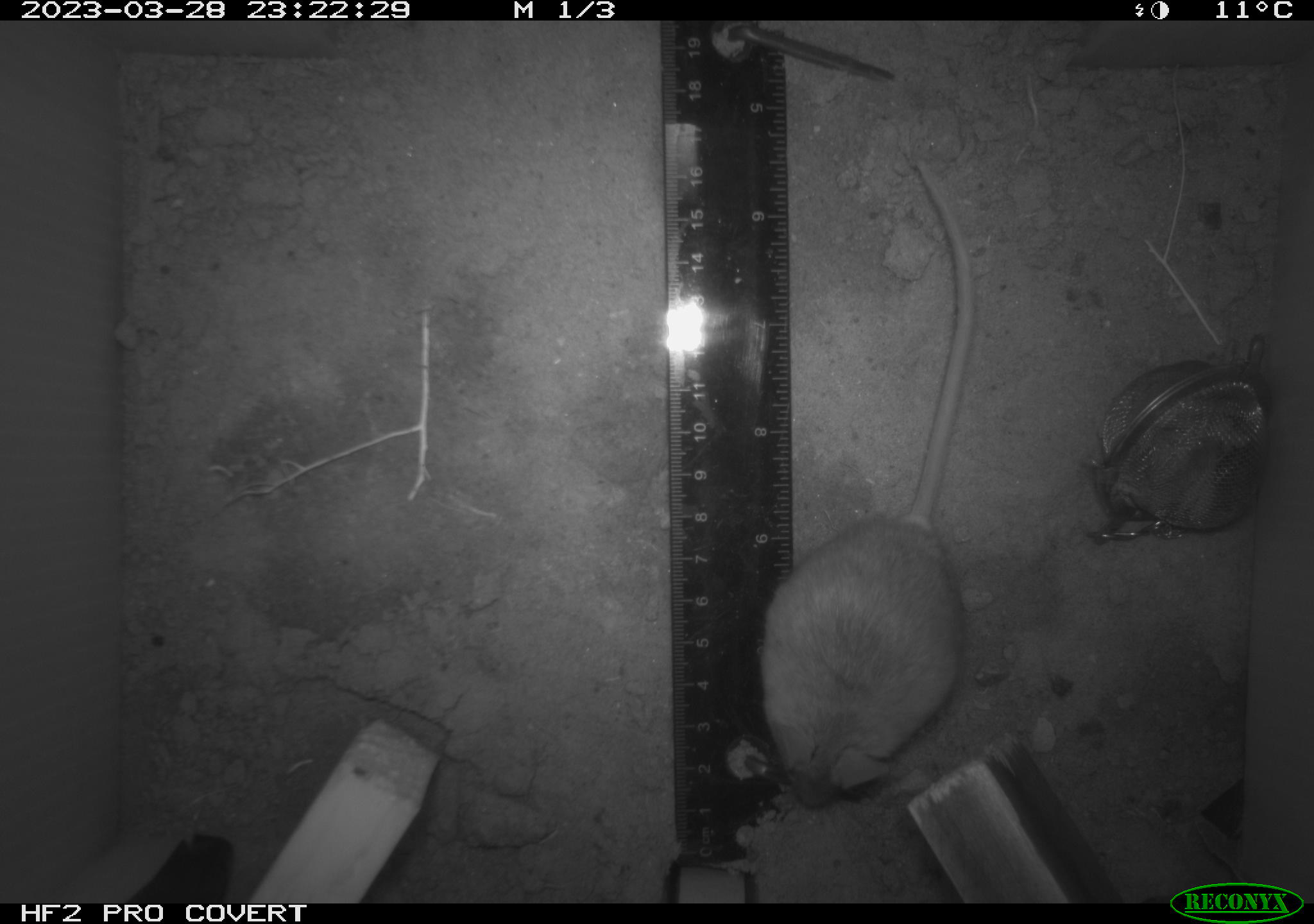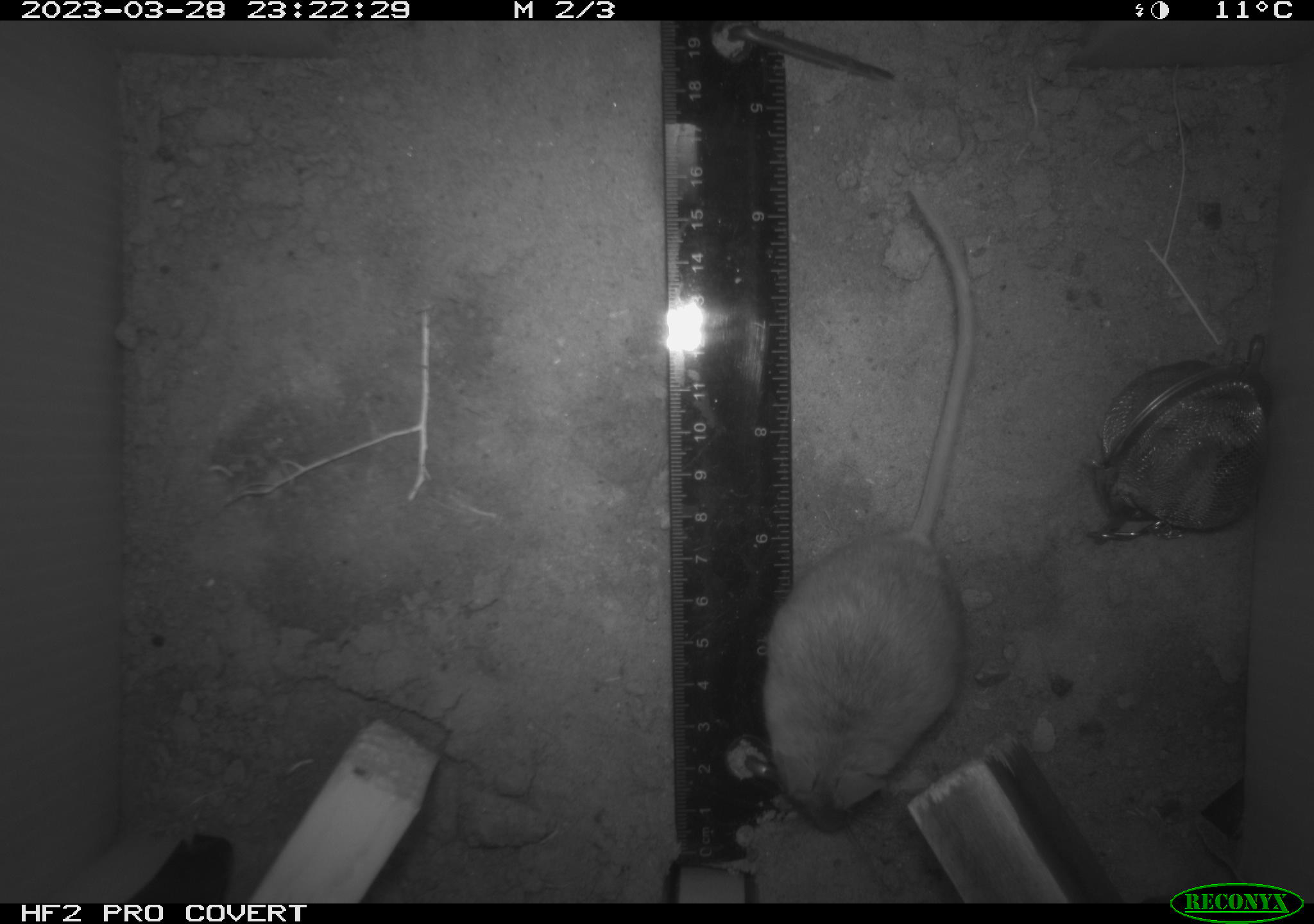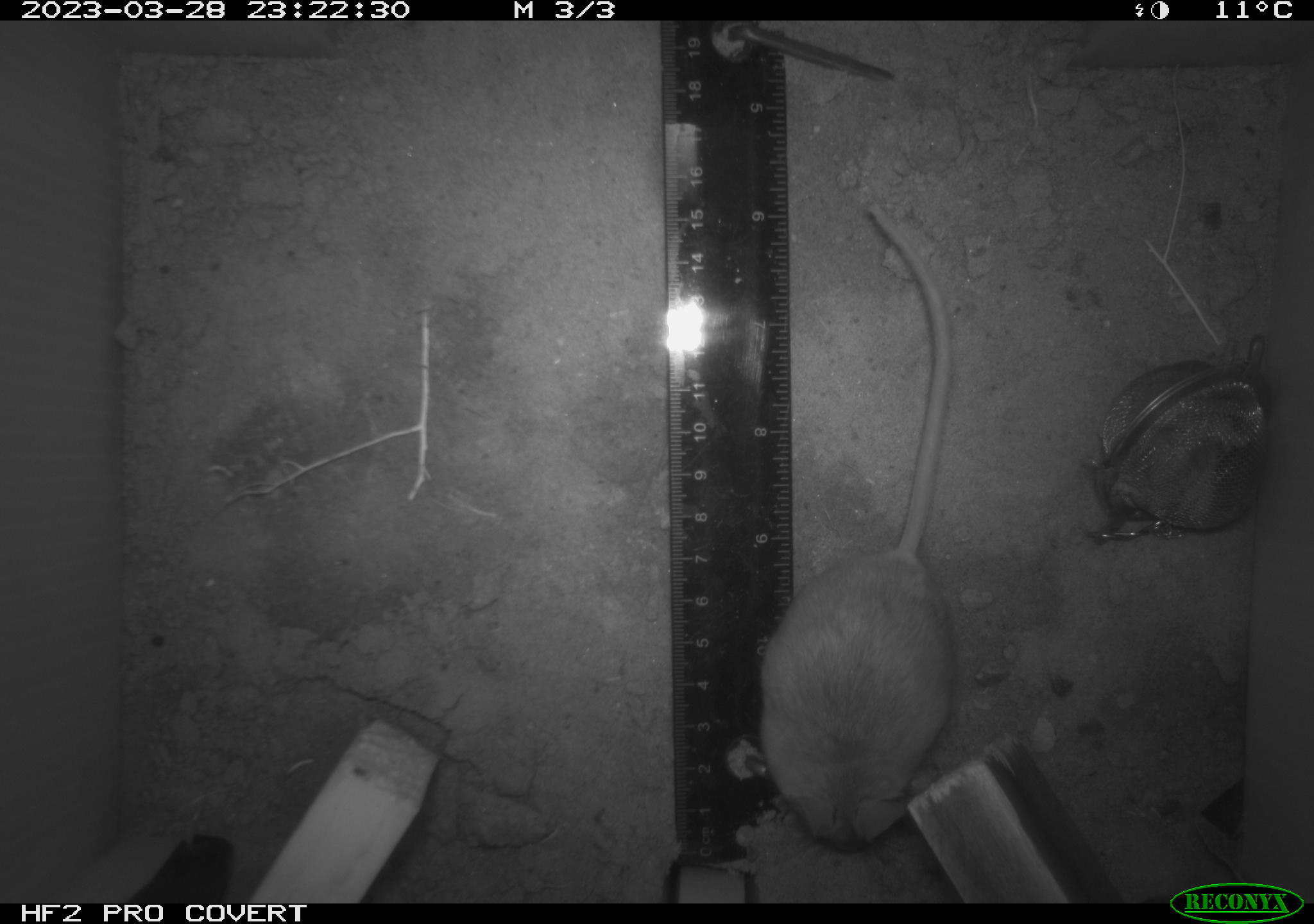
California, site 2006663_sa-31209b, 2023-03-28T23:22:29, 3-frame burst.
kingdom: Animalia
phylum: Chordata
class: Mammalia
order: Rodentia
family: Cricetidae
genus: Peromyscus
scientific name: Peromyscus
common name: deer mice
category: peromyscus species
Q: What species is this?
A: Peromyscus species (deer mice) (Peromyscus).